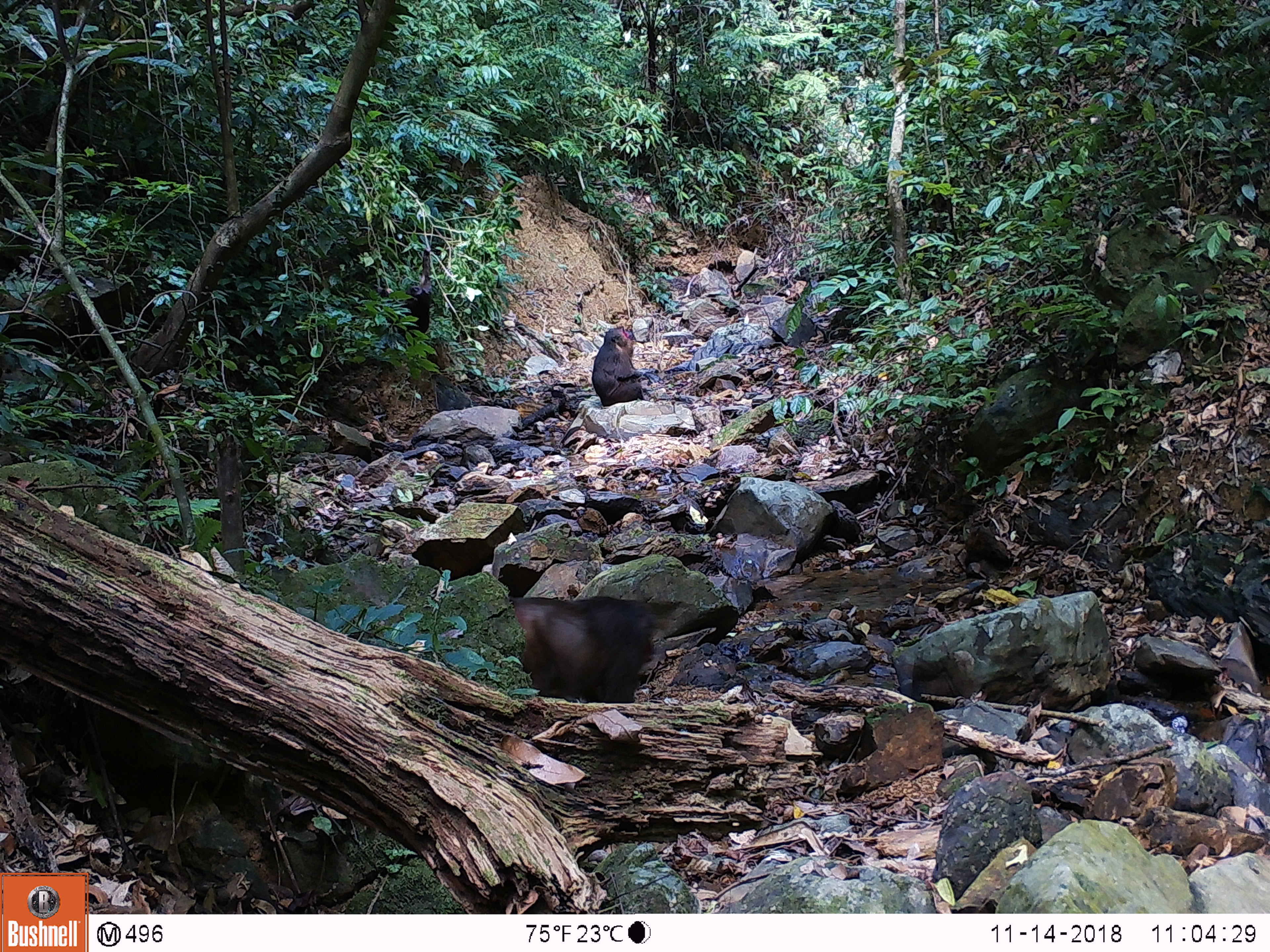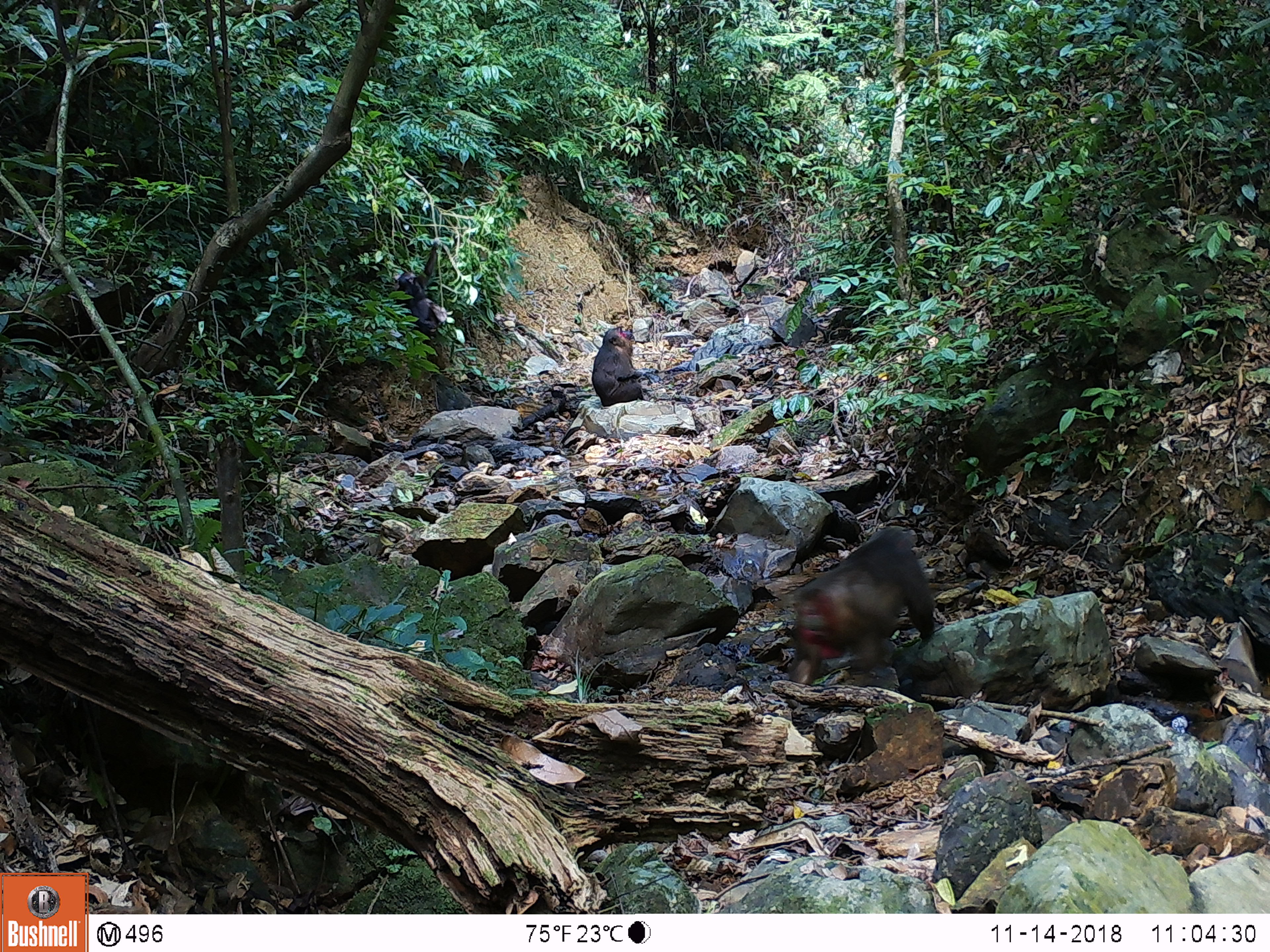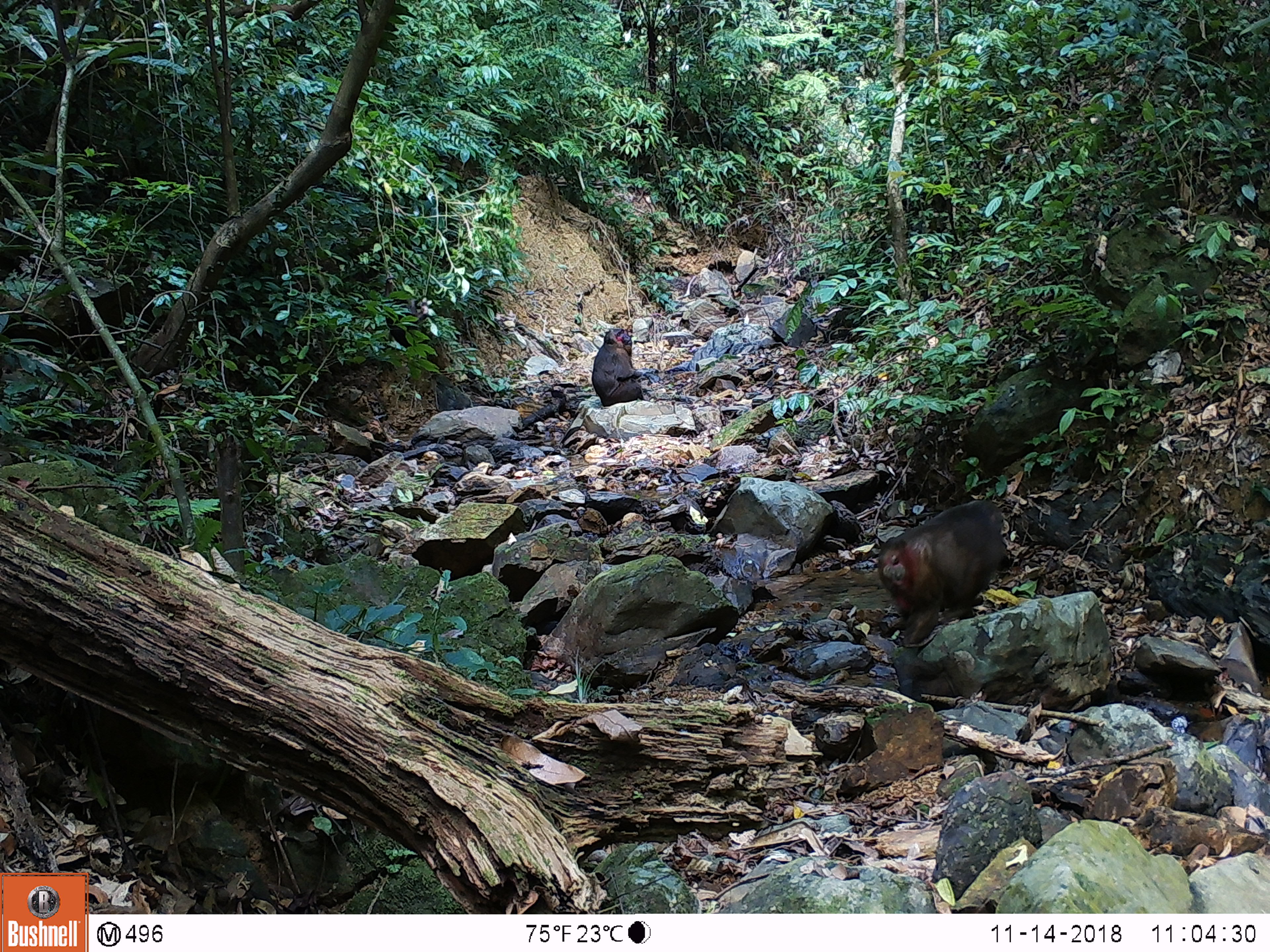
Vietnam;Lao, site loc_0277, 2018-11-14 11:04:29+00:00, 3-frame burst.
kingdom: Animalia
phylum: Chordata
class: Mammalia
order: Primates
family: Cercopithecidae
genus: Macaca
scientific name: Macaca arctoides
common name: stump-tailed macaque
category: stump tailed macaque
Stump tailed macaque (stump-tailed macaque) (Macaca arctoides). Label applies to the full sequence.